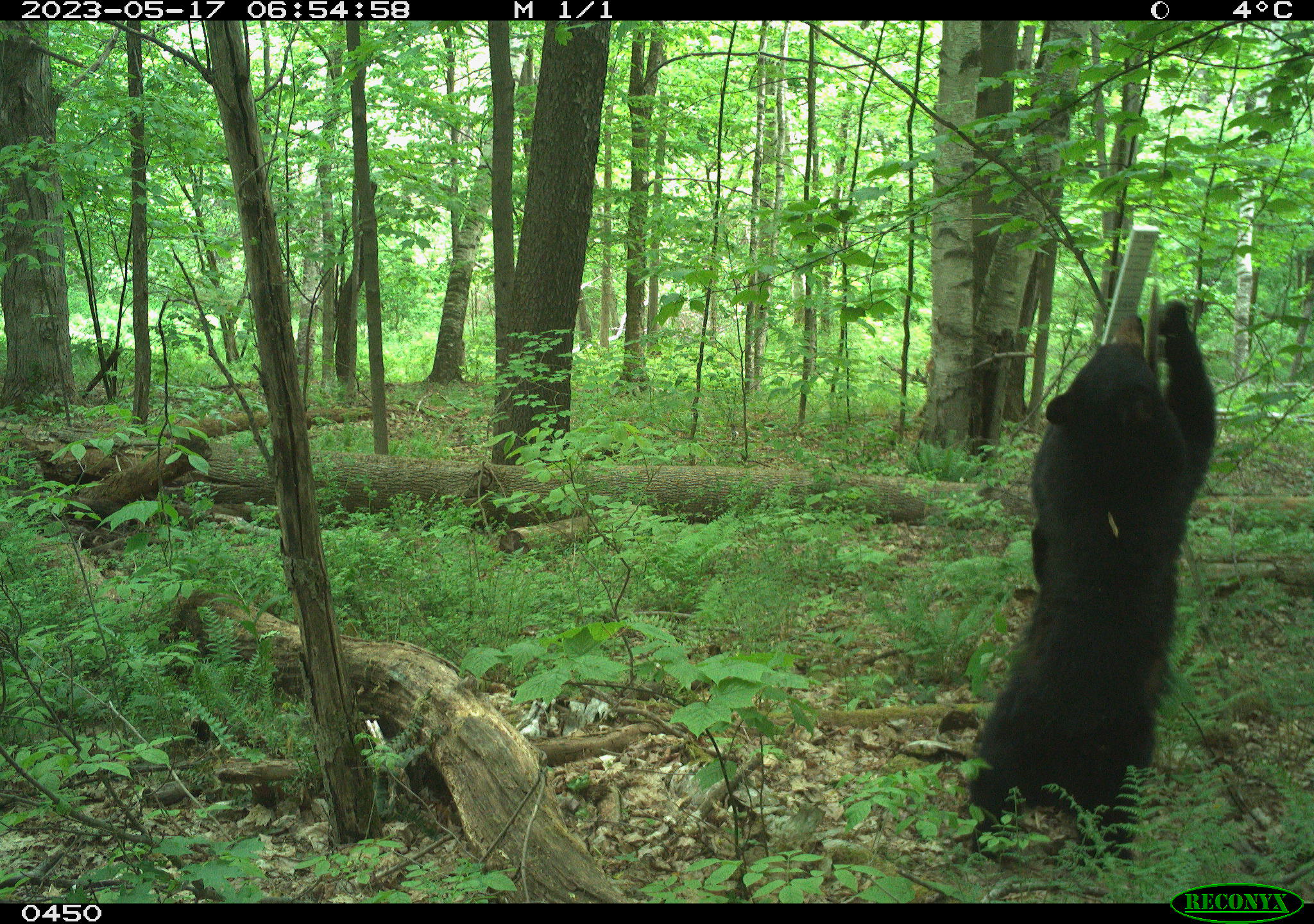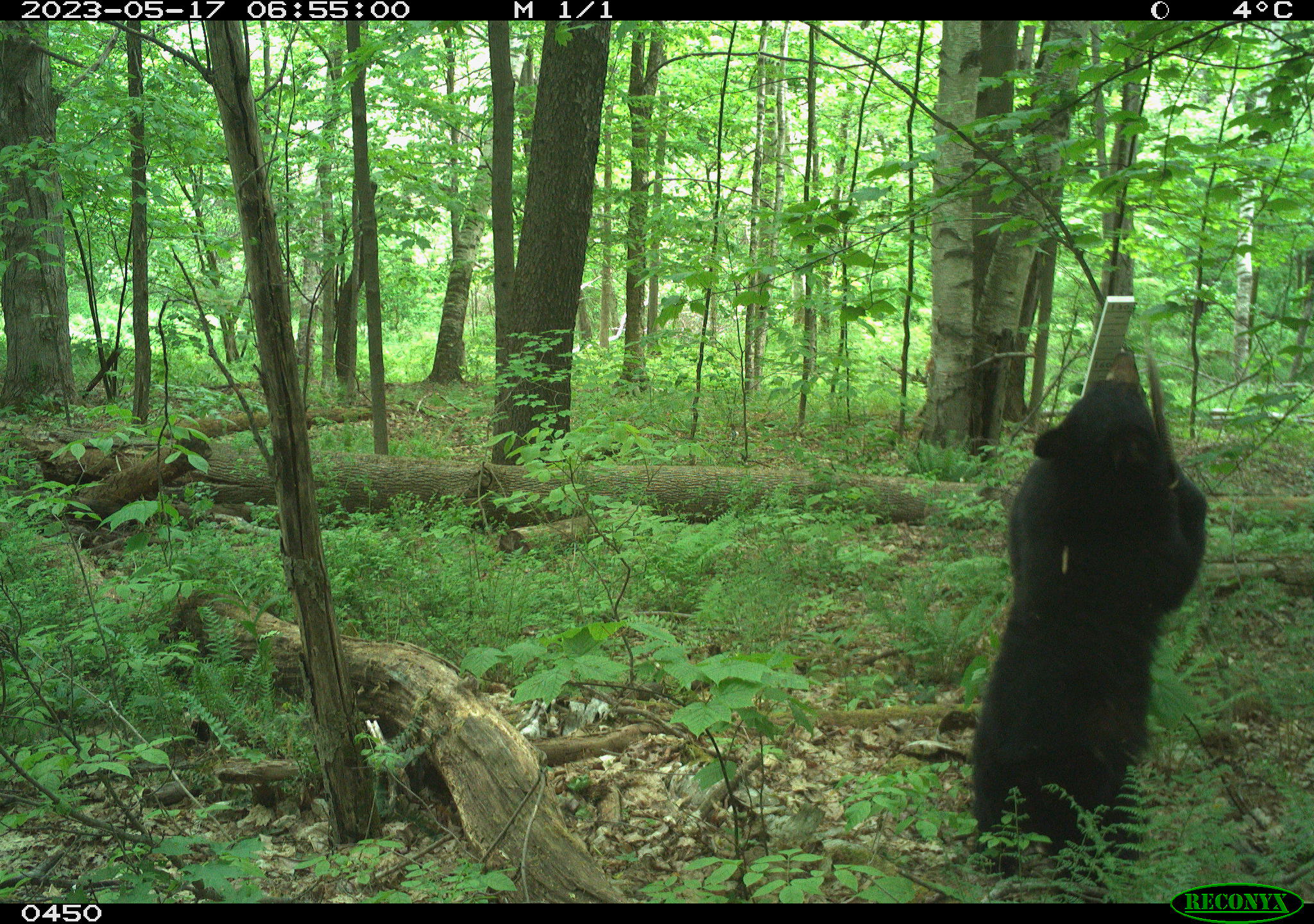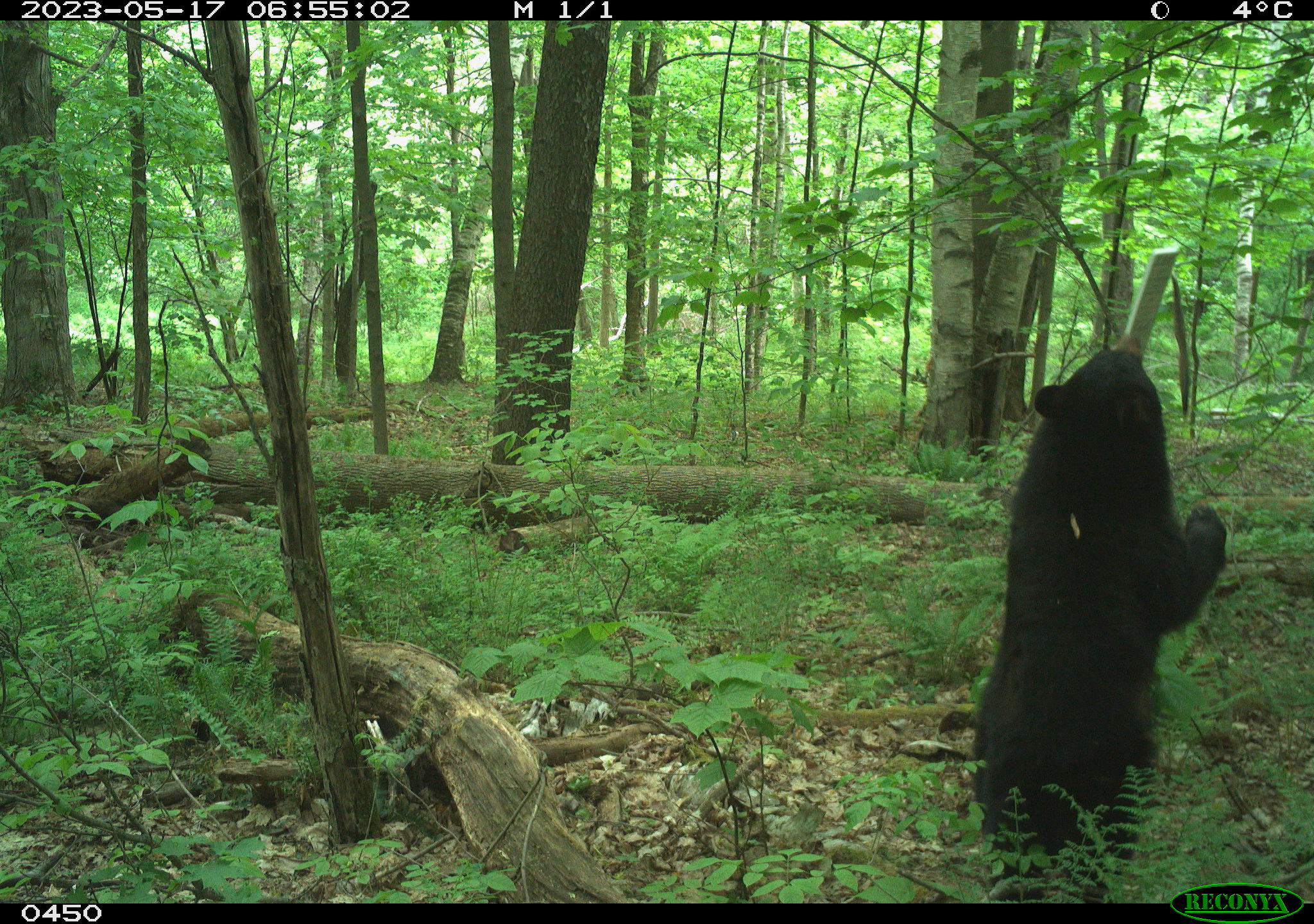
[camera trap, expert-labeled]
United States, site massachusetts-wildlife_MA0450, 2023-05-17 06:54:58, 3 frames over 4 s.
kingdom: Animalia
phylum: Chordata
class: Mammalia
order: Carnivora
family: Ursidae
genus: Ursus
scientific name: Ursus americanus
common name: black bear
Black bear (Ursus americanus).